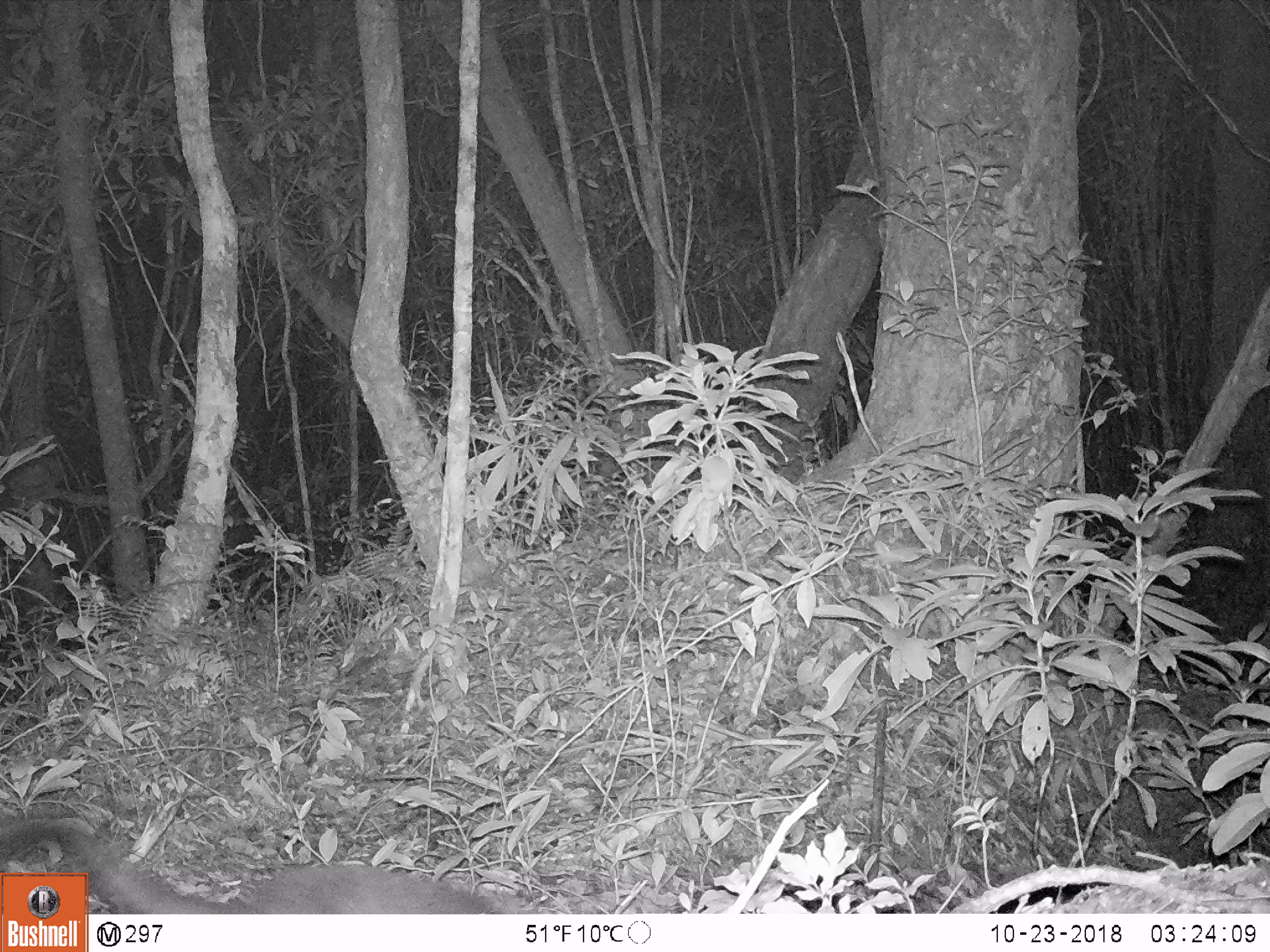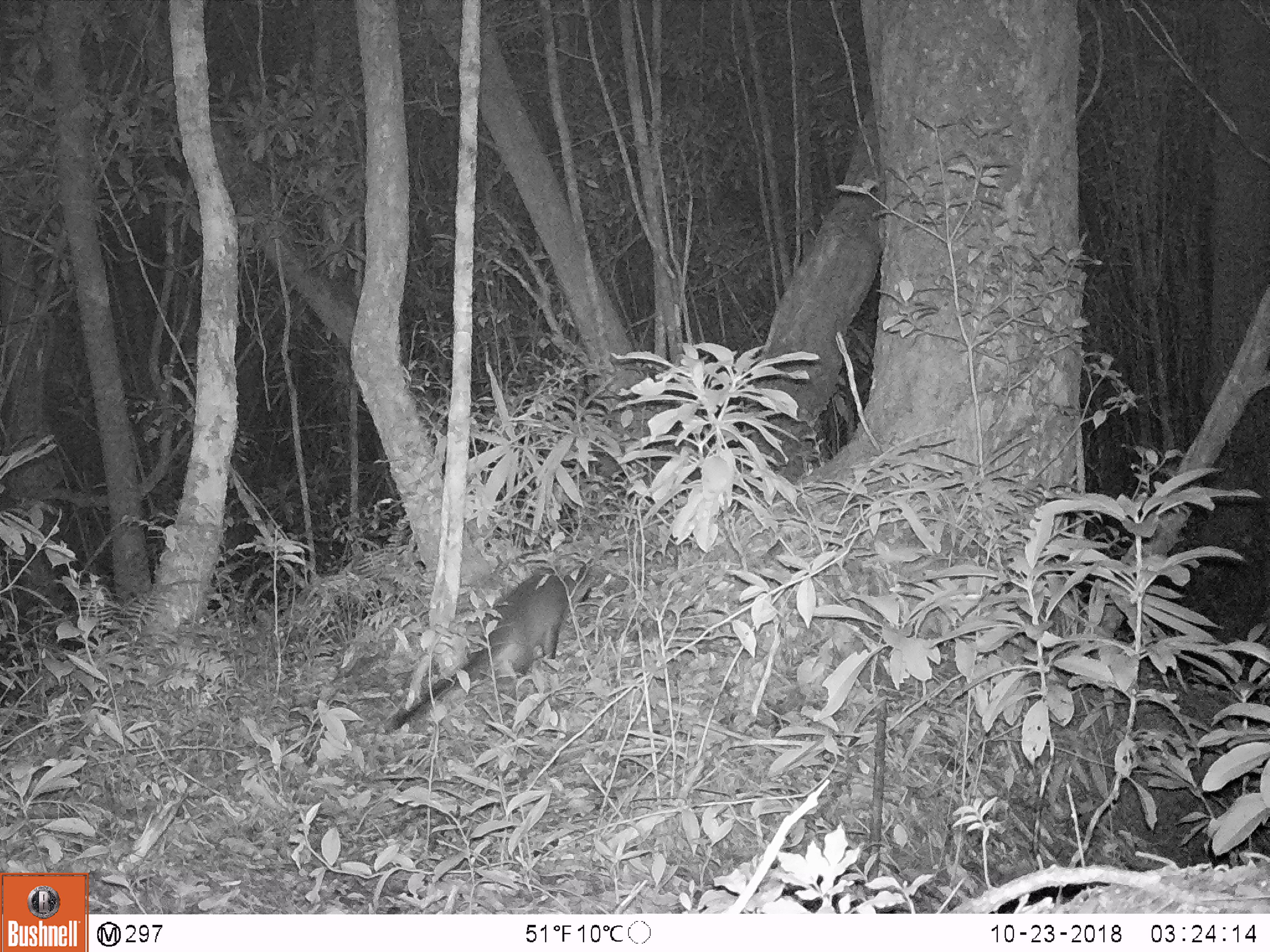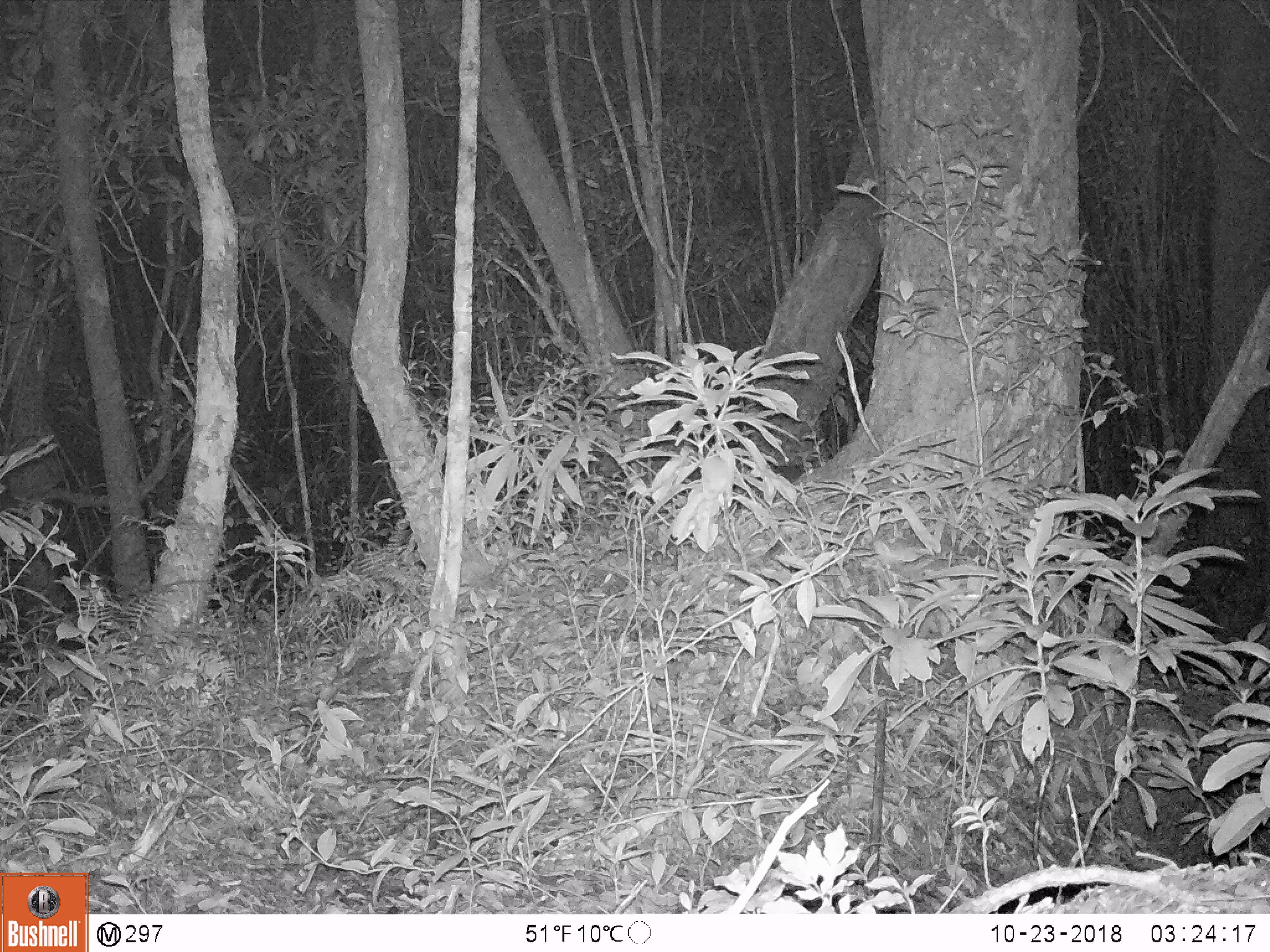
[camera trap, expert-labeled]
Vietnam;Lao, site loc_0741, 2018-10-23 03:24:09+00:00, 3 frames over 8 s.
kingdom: Animalia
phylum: Chordata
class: Mammalia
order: Carnivora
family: Viverridae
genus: Paguma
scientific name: Paguma larvata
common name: masked palm civet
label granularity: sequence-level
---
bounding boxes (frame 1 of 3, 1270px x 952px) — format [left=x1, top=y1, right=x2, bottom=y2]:
masked palm civet: [left=0, top=815, right=531, bottom=913]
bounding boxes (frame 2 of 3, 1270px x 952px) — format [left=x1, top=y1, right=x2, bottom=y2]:
masked palm civet: [left=383, top=553, right=592, bottom=729]